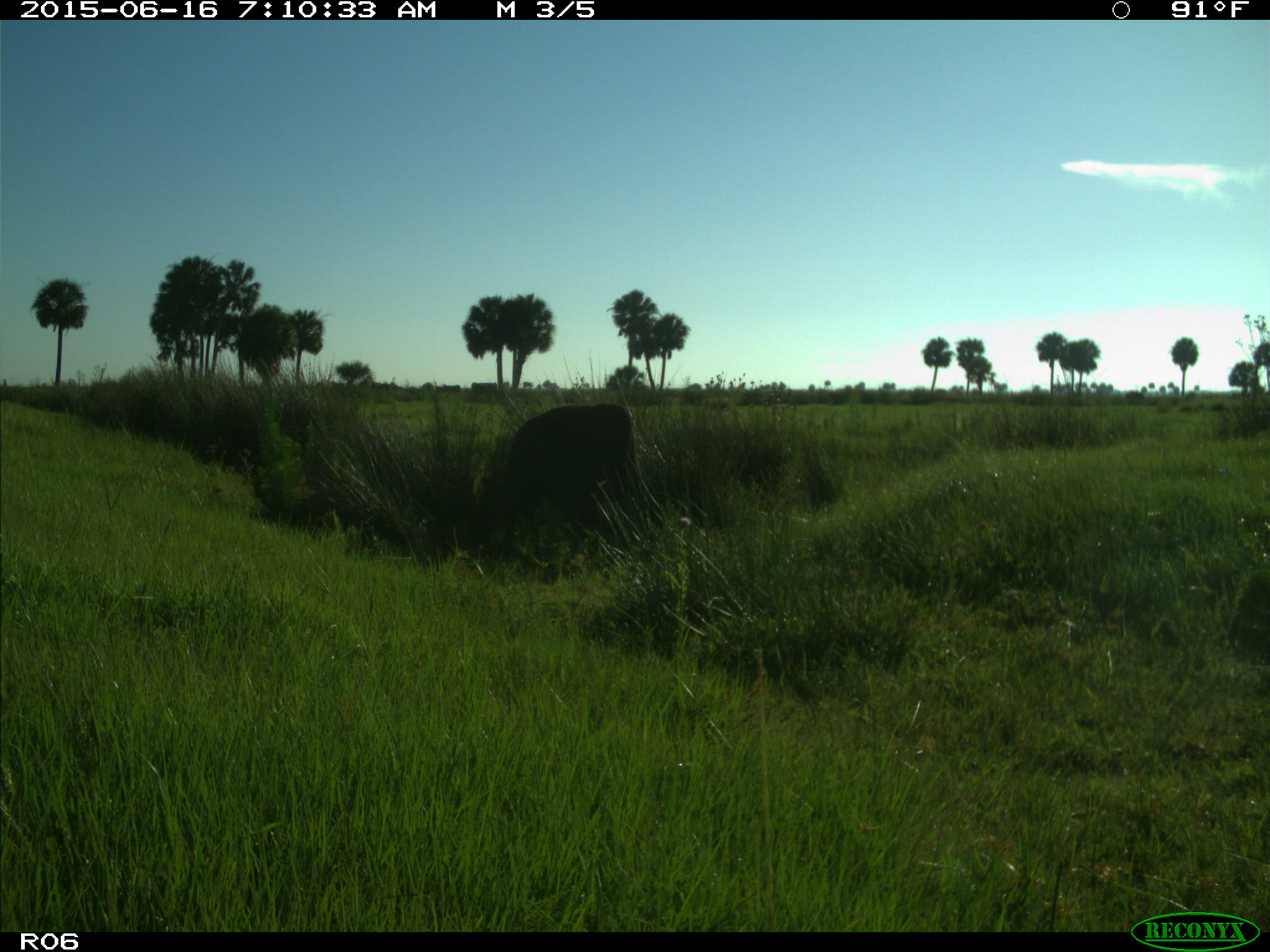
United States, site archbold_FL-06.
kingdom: Animalia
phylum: Chordata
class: Mammalia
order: Artiodactyla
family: Bovidae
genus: Bos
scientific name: Bos taurus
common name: domestic cow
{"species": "Bos taurus (domestic cow)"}